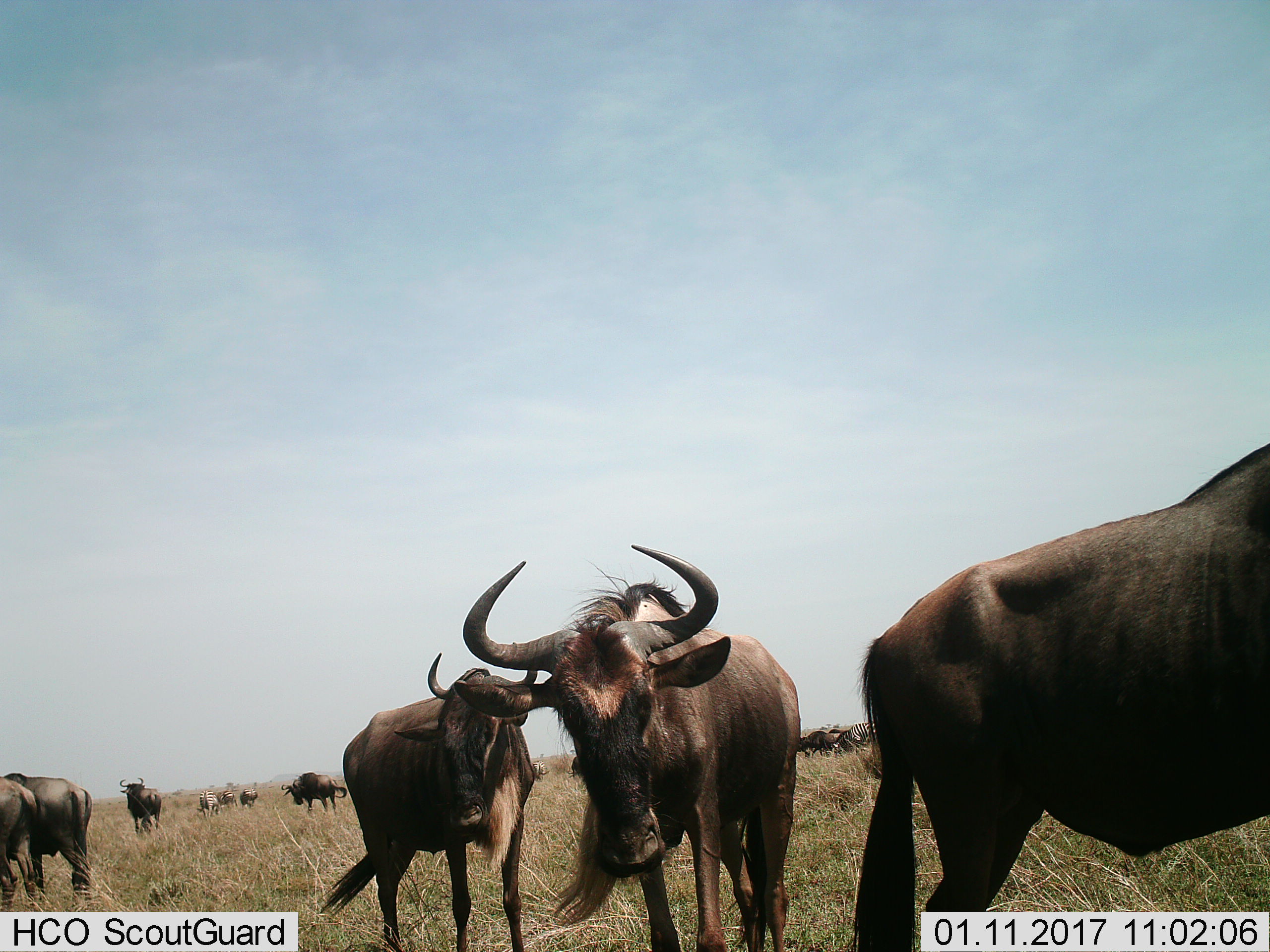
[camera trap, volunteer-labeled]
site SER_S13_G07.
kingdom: Animalia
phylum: Chordata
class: Mammalia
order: Artiodactyla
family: Bovidae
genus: Connochaetes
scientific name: Connochaetes taurinus taurinus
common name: blue wildebeest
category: wildebeestblue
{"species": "wildebeestblue (blue wildebeest) (Connochaetes taurinus taurinus)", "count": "9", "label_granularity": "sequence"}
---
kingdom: Animalia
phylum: Chordata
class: Mammalia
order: Perissodactyla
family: Equidae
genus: Equus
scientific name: Equus quagga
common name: plains zebra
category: zebraplains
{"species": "zebraplains (plains zebra) (Equus quagga)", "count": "4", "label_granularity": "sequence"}